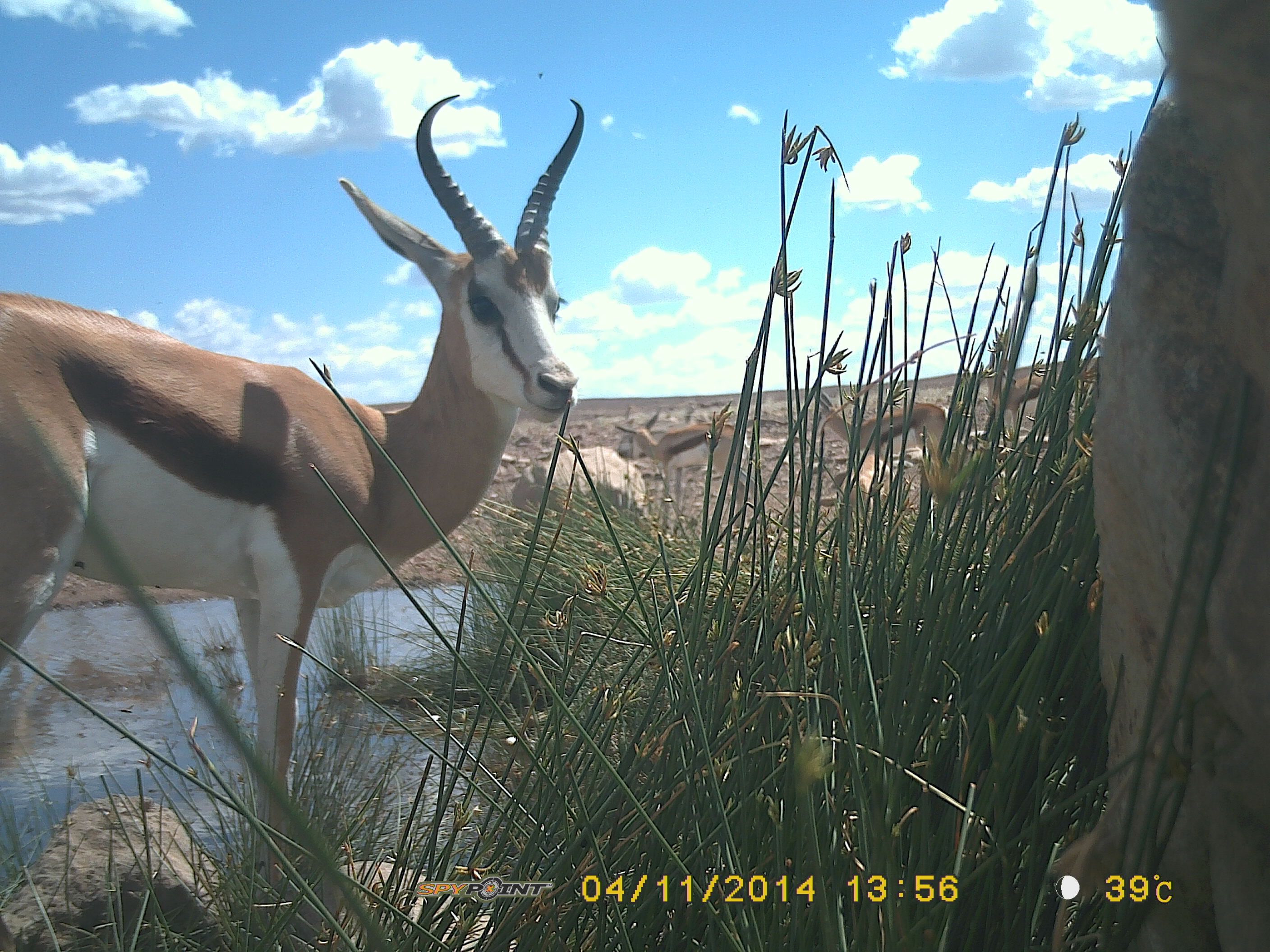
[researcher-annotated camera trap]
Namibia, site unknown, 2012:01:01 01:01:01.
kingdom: Animalia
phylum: Chordata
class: Mammalia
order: Artiodactyla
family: Bovidae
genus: Antidorcas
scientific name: Antidorcas marsupialis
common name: springbok